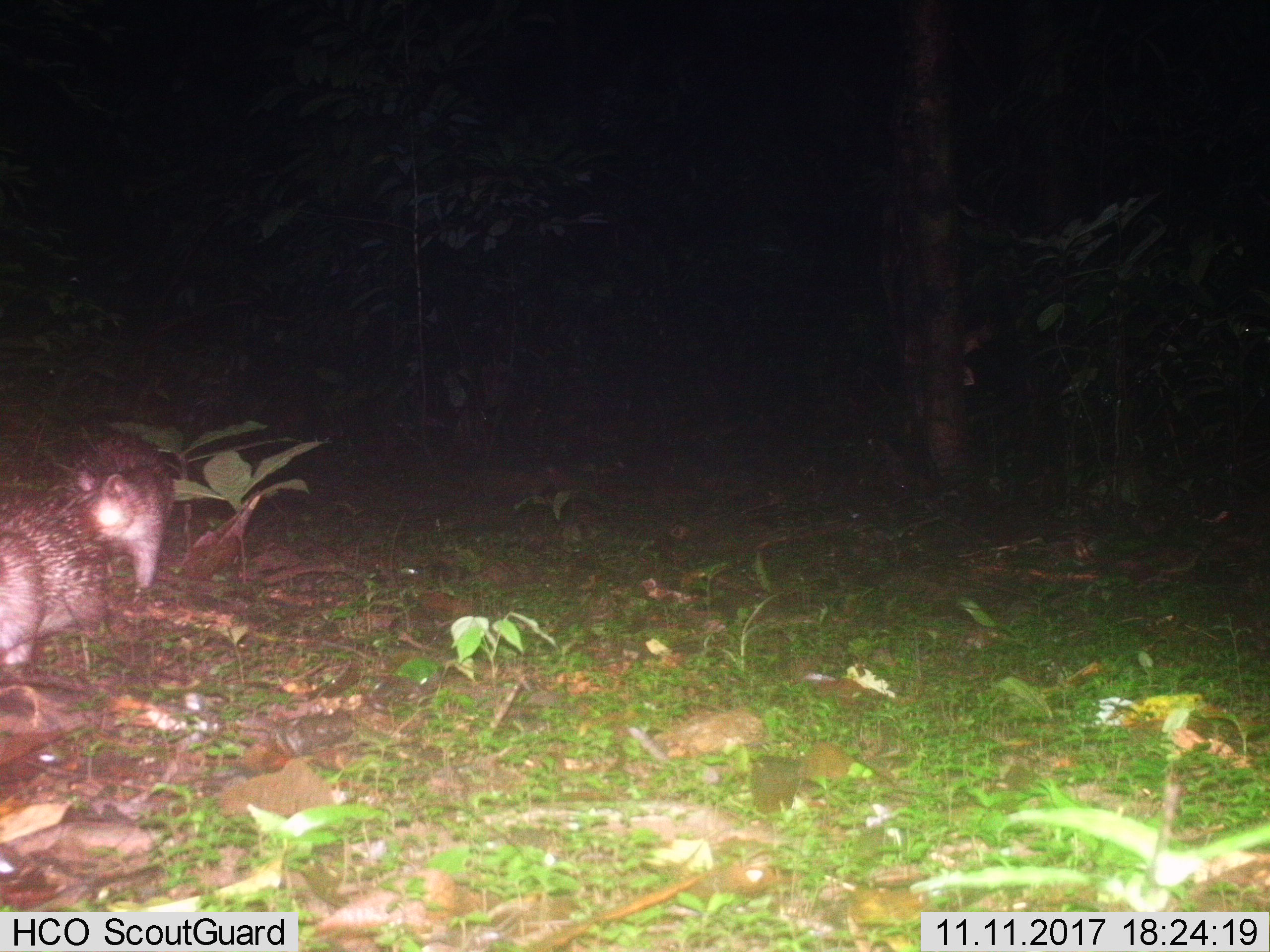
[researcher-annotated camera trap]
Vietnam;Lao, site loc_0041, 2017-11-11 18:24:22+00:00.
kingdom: Animalia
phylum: Chordata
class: Mammalia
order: Rodentia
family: Hystricidae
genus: Atherurus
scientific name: Atherurus macrourus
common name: asiatic brush-tailed porcupine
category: asiatic brush tailed porcupine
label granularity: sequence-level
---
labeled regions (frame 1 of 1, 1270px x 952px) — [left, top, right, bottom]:
asiatic brush tailed porcupine: [0, 434, 176, 664]